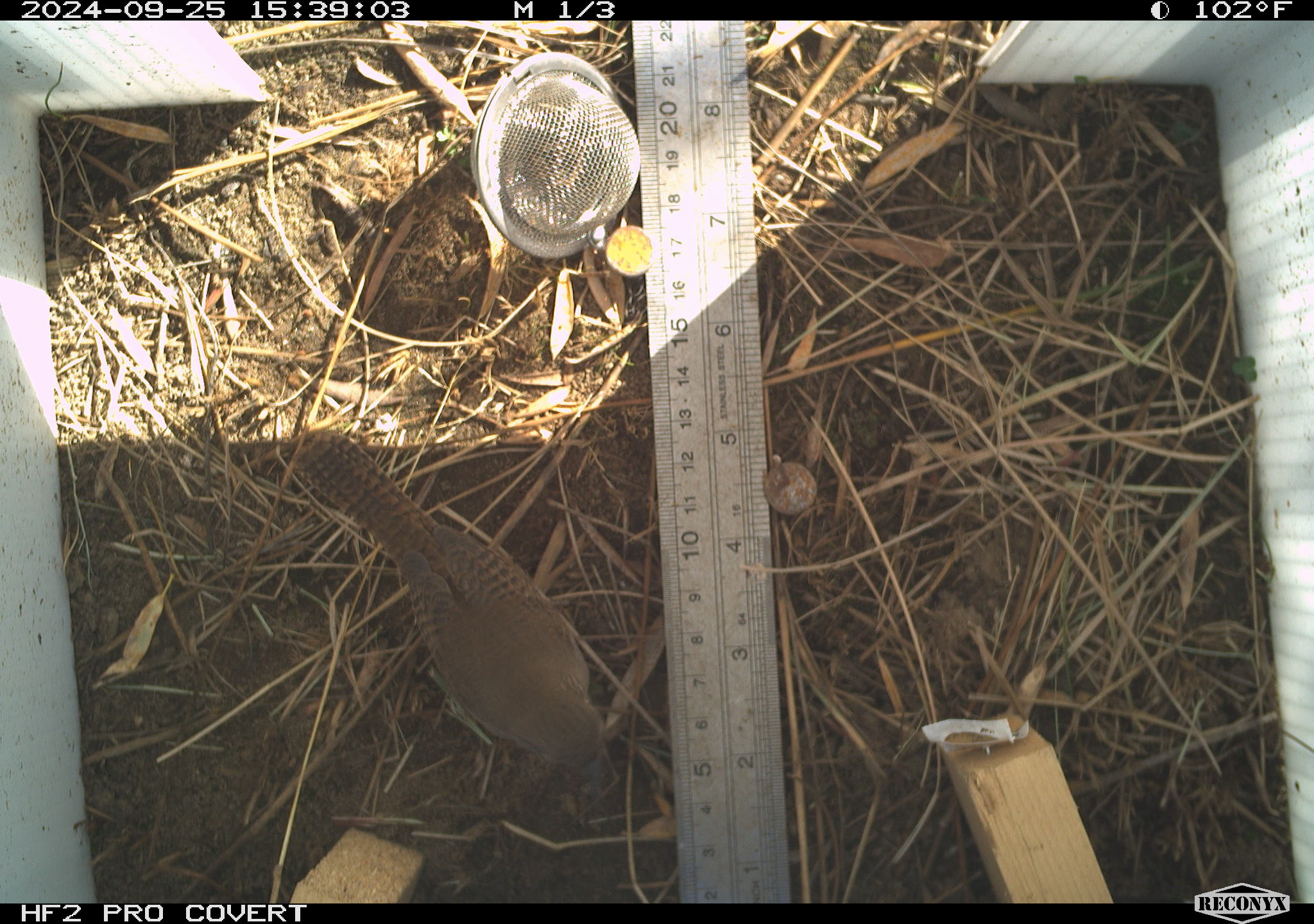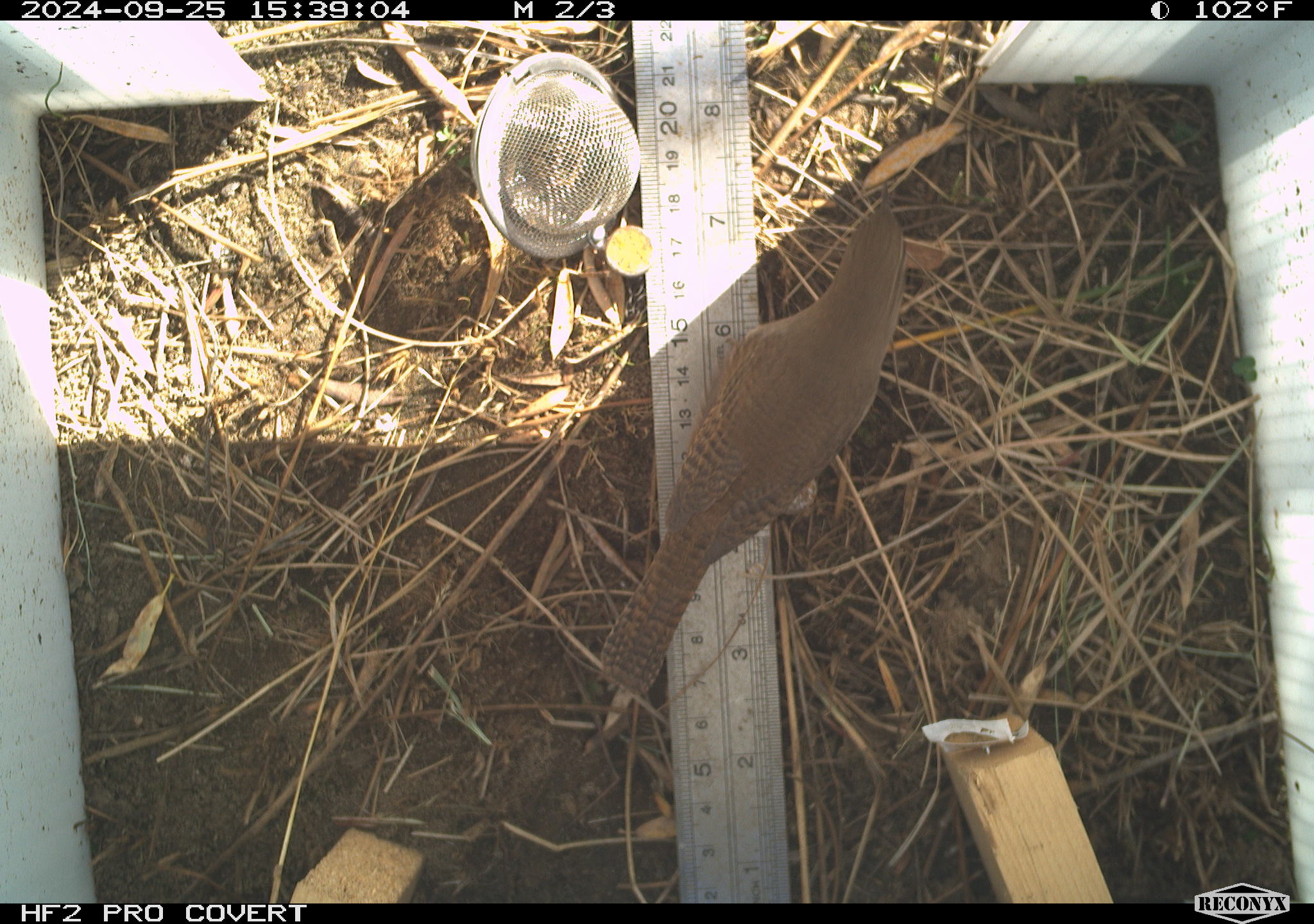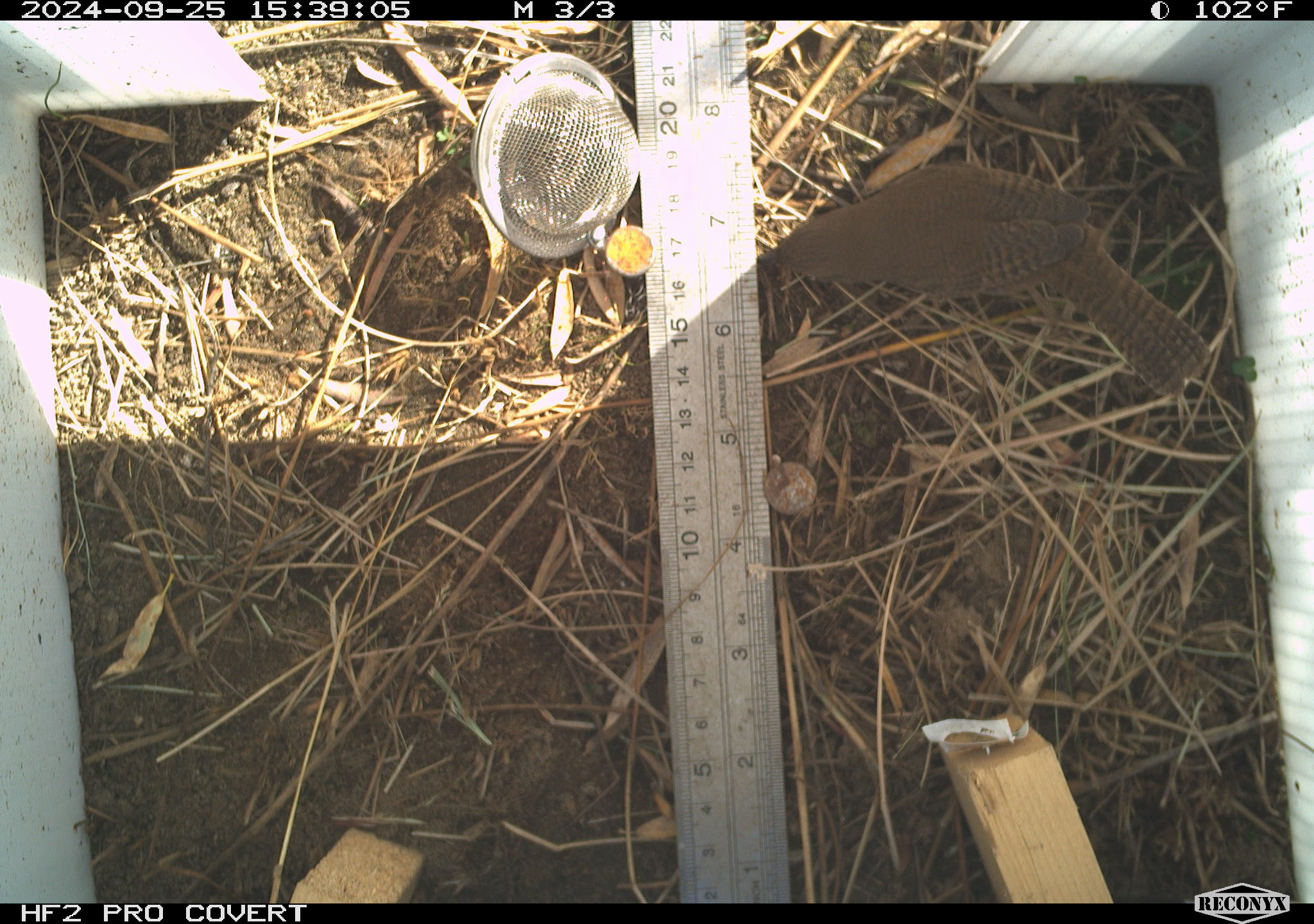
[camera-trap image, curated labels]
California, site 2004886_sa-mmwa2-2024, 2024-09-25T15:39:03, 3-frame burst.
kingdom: Animalia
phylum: Chordata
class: Aves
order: Passeriformes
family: Troglodytidae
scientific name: Troglodytidae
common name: wren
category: troglodytidae family